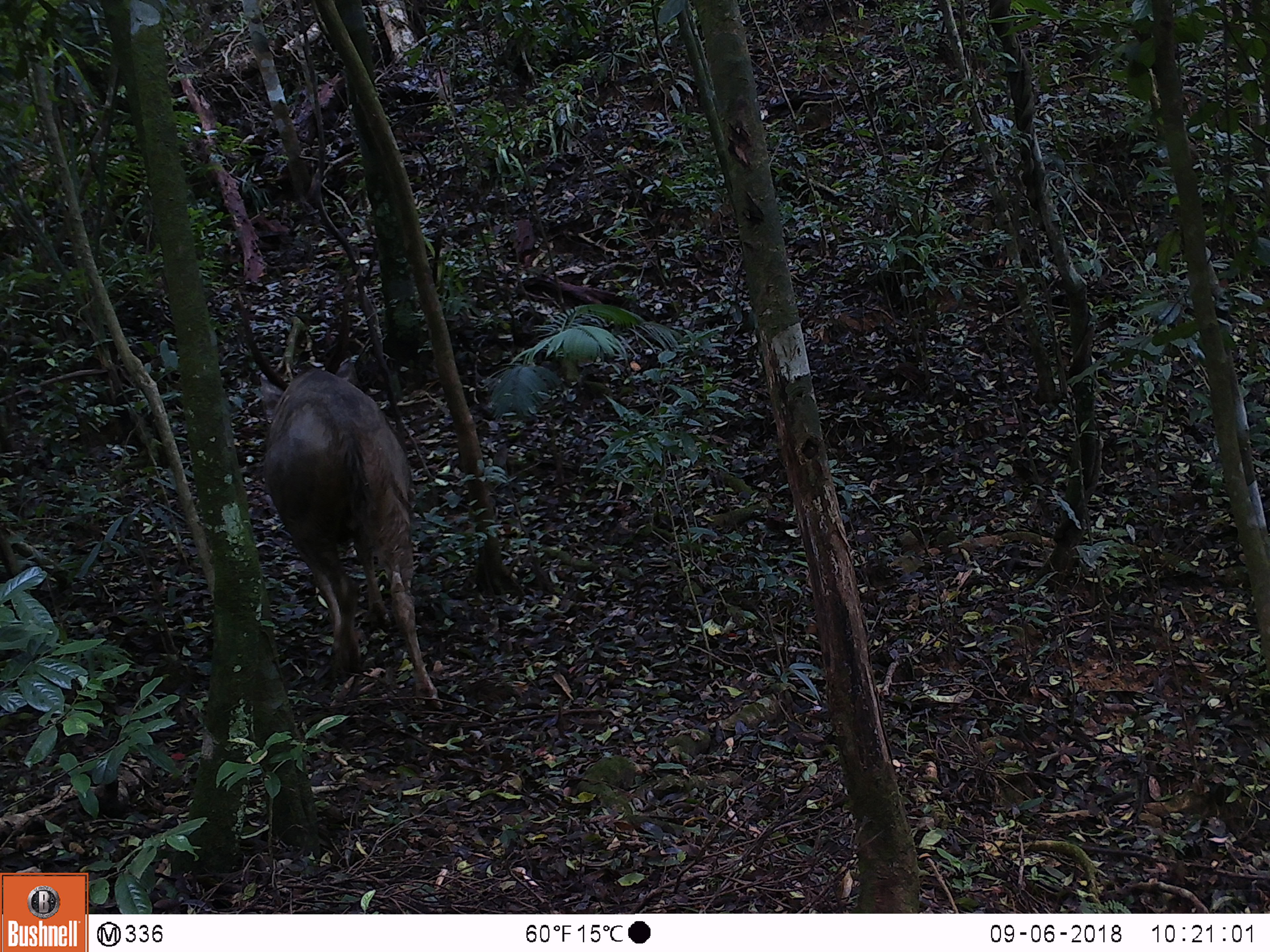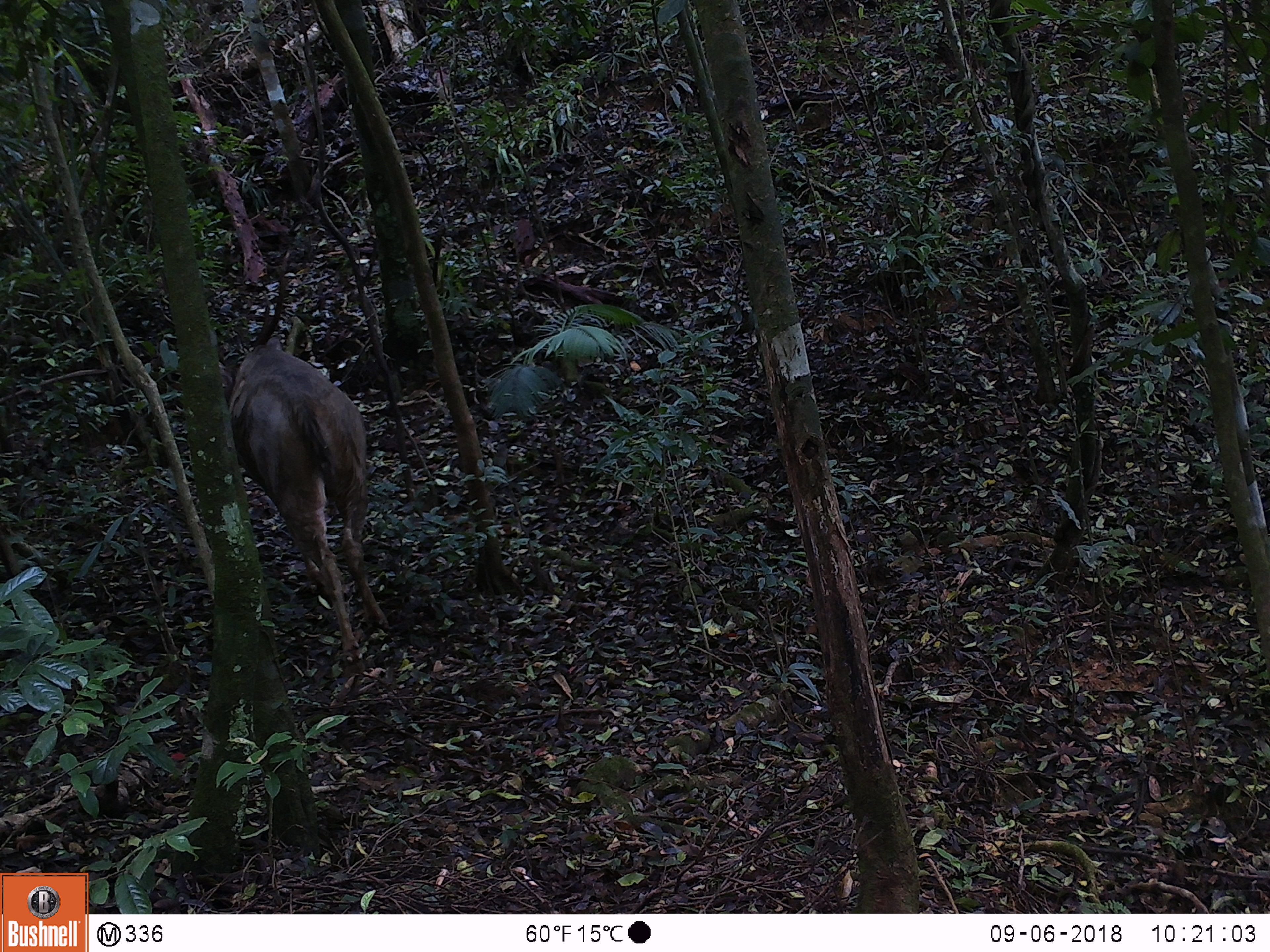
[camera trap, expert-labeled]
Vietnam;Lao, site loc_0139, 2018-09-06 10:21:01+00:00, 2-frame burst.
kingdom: Animalia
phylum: Chordata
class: Mammalia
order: Artiodactyla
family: Cervidae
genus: Rusa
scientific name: Rusa unicolor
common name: sambar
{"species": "sambar (Rusa unicolor)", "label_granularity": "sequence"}